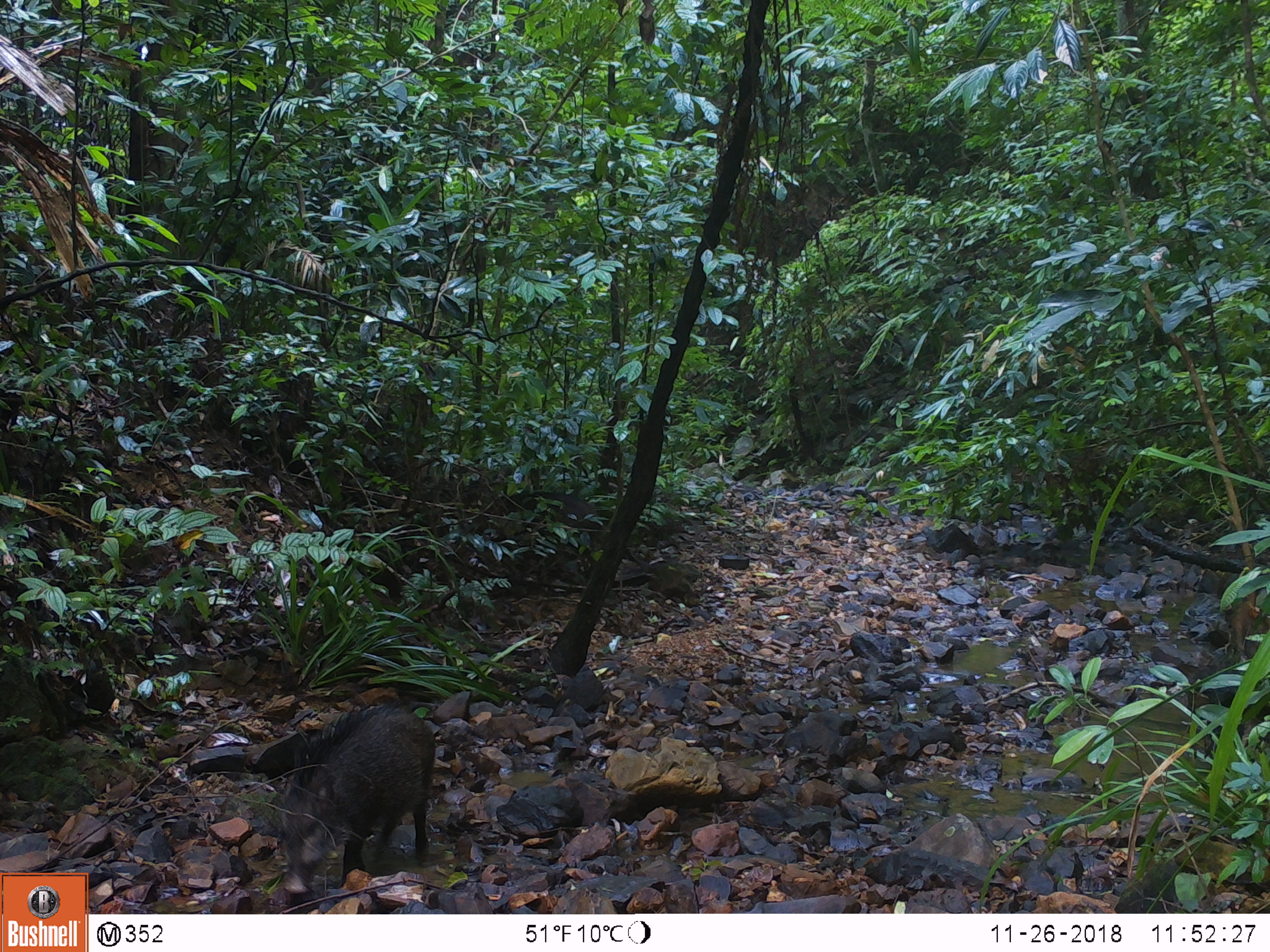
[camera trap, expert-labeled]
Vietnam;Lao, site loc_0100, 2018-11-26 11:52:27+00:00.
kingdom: Animalia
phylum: Chordata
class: Mammalia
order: Artiodactyla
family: Suidae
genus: Sus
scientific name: Sus scrofa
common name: eurasian wild pig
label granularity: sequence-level